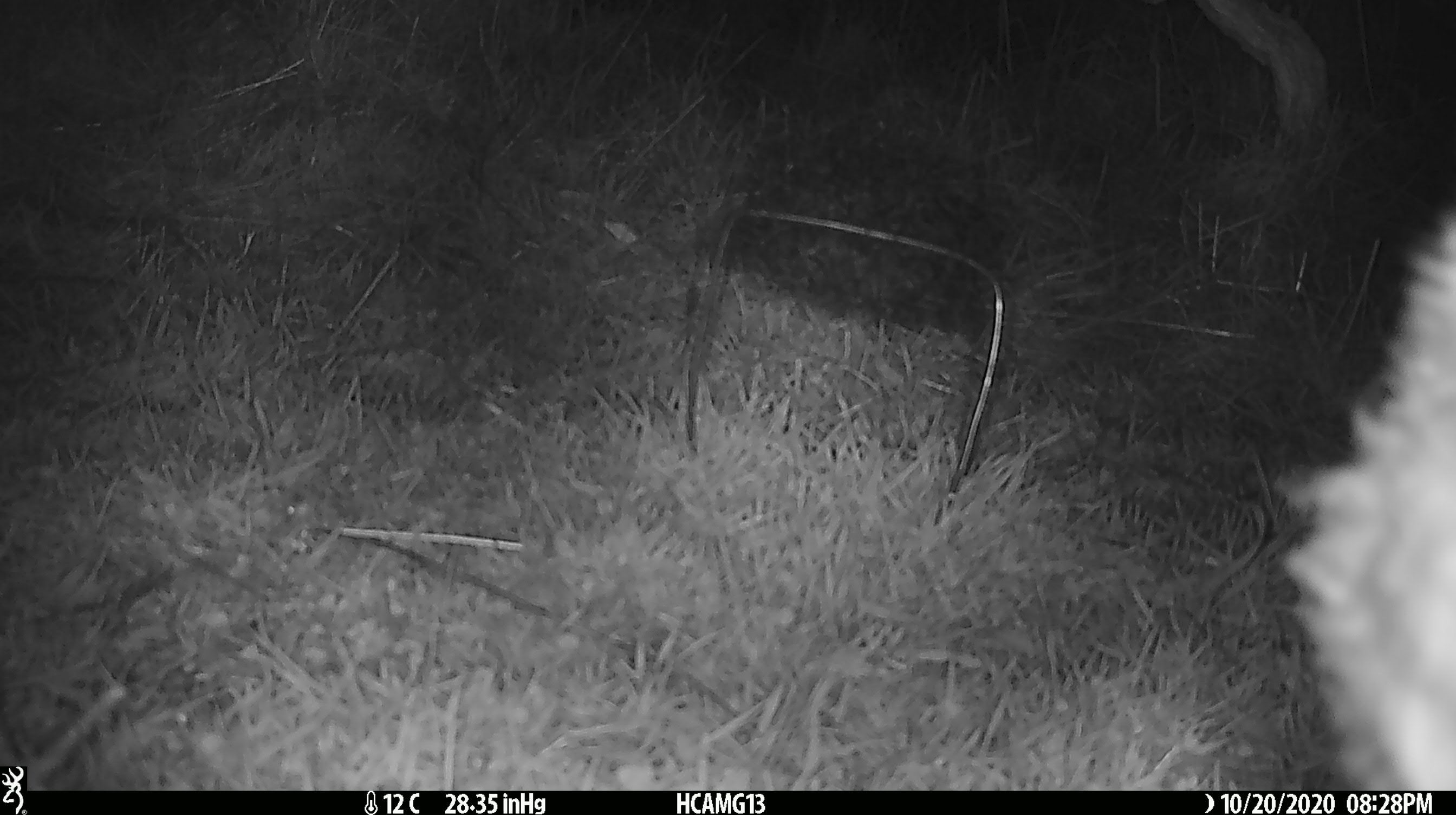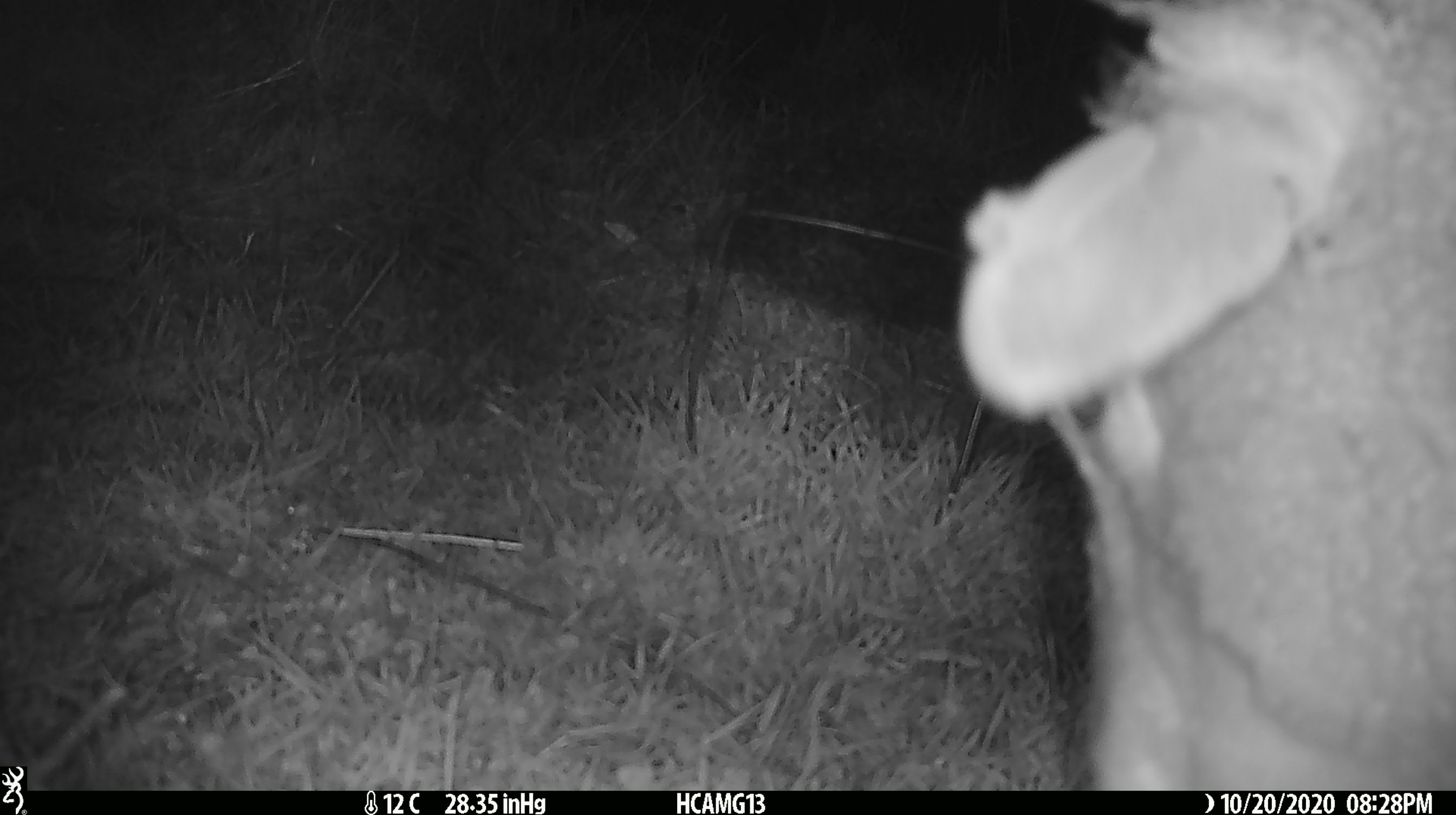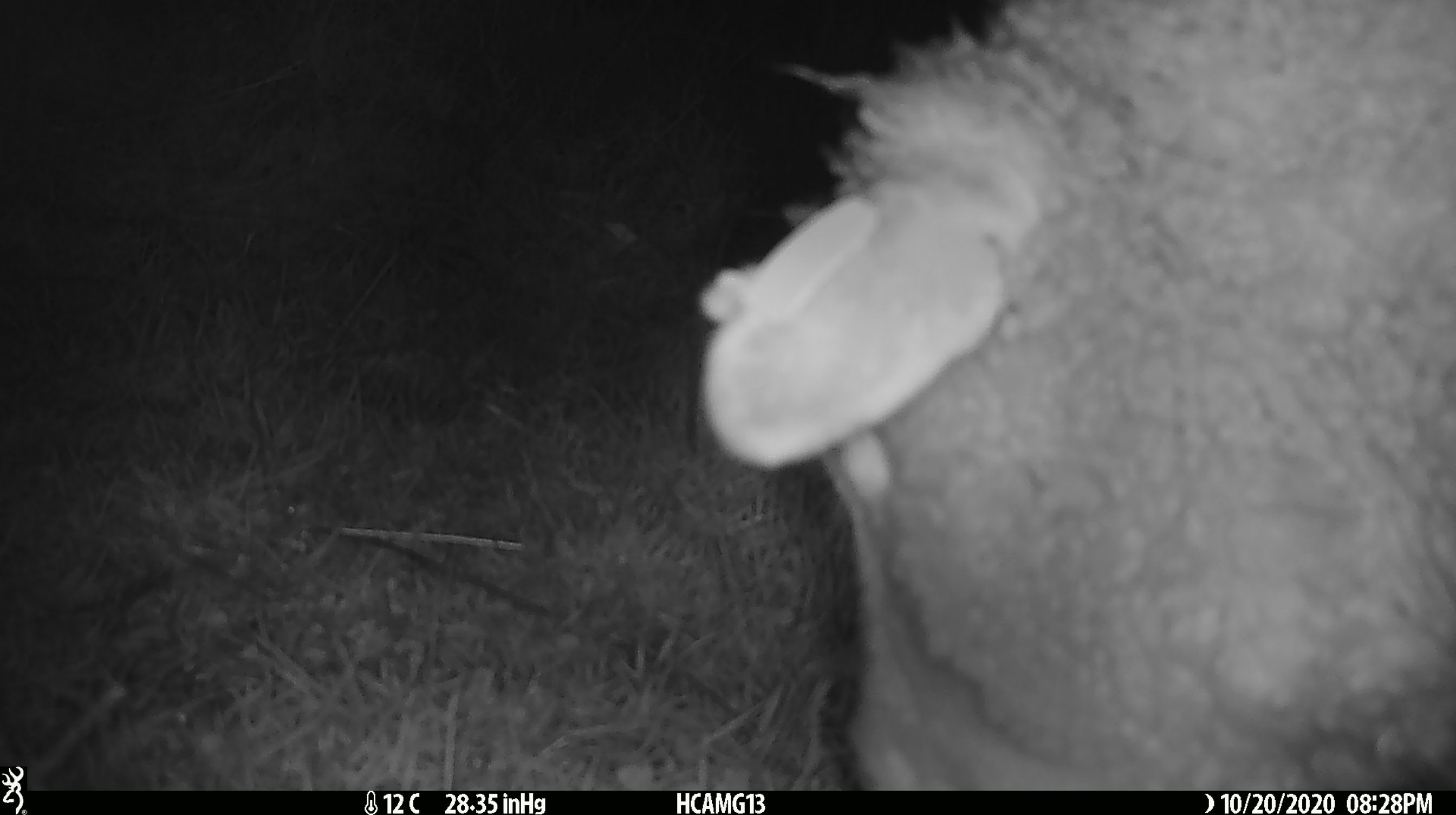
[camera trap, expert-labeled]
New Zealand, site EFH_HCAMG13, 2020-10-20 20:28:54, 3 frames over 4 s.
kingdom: Animalia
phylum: Chordata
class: Mammalia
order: Artiodactyla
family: Bovidae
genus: Ovis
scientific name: Ovis aries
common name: domestic sheep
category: sheep